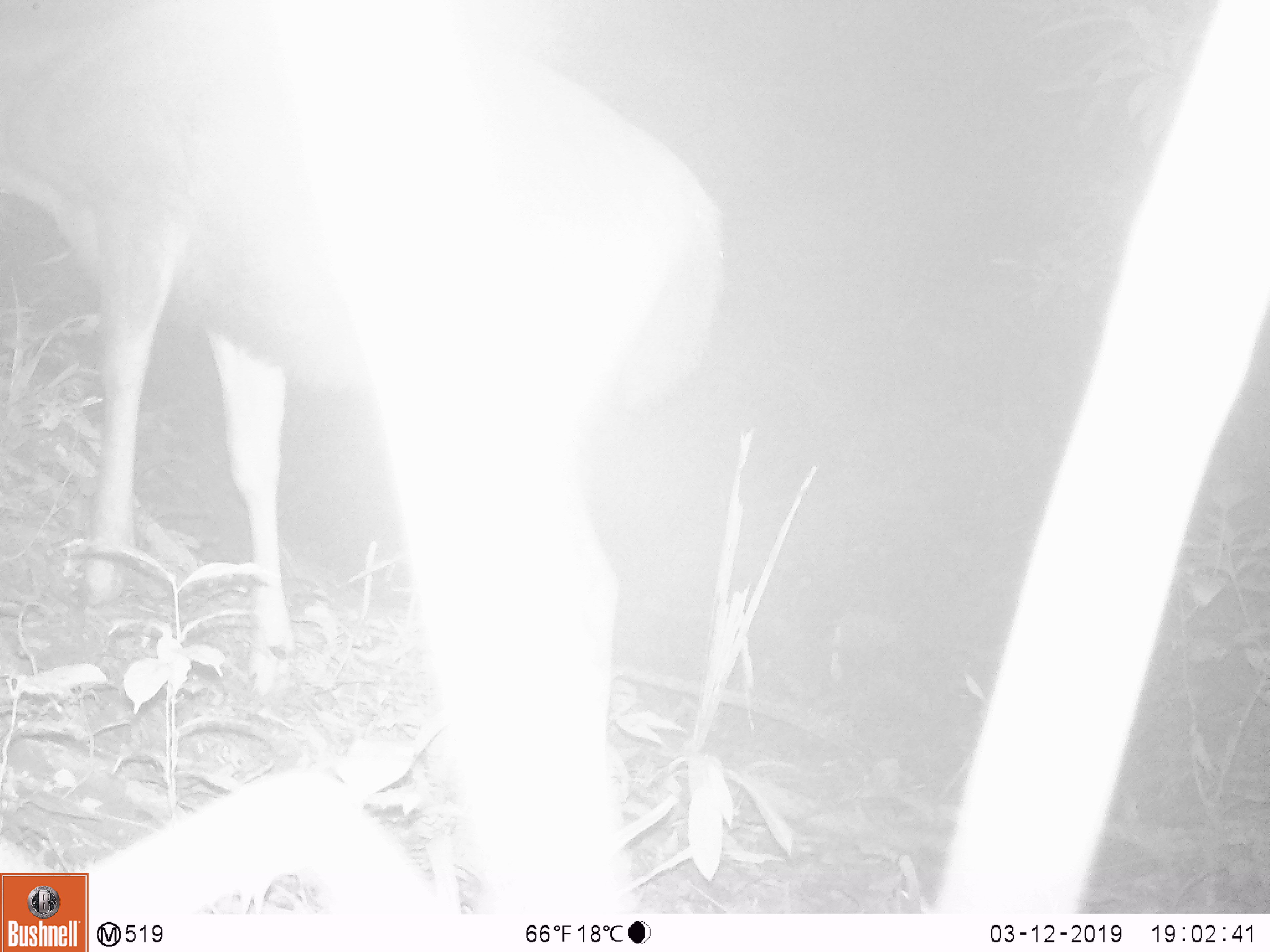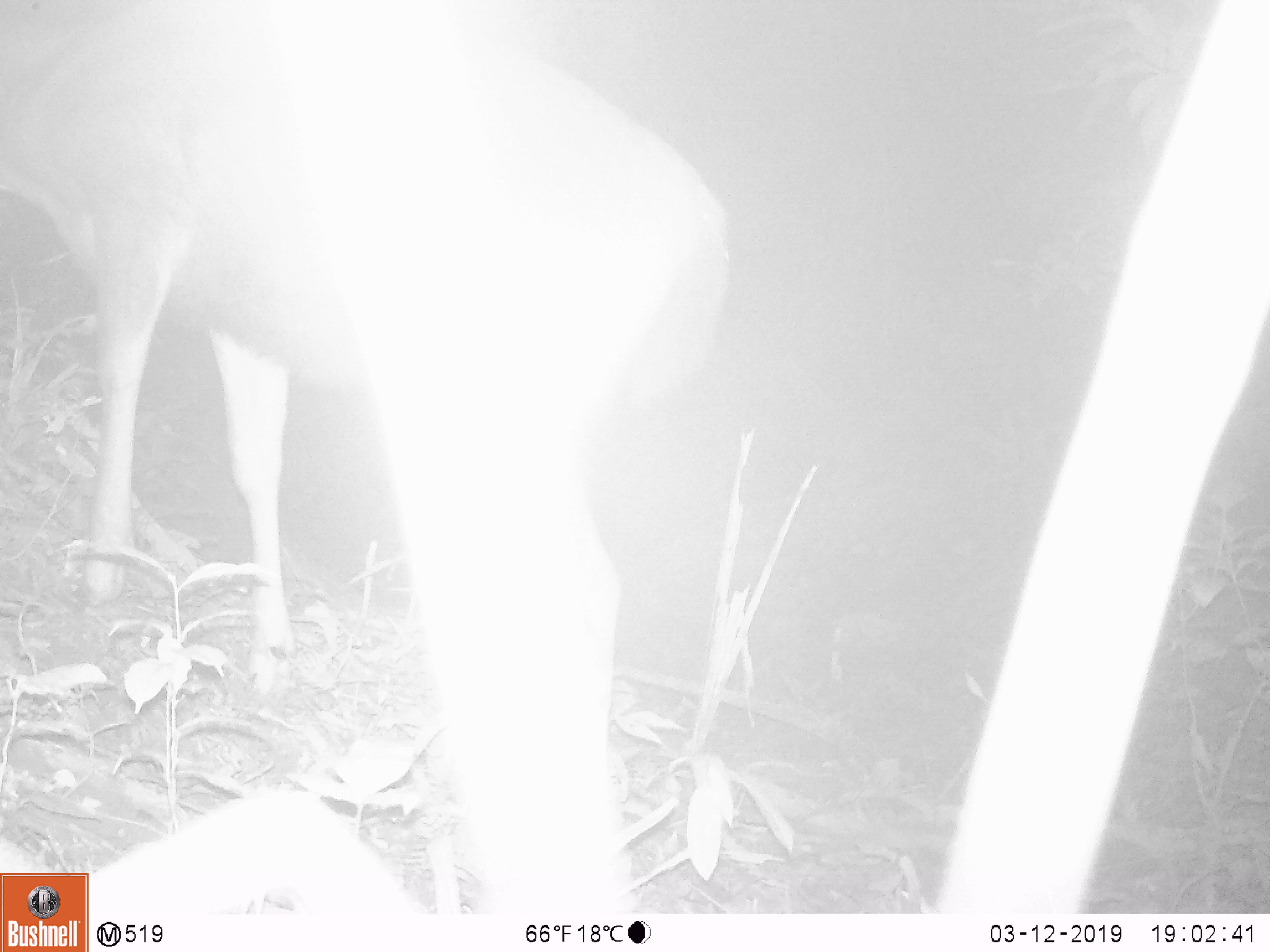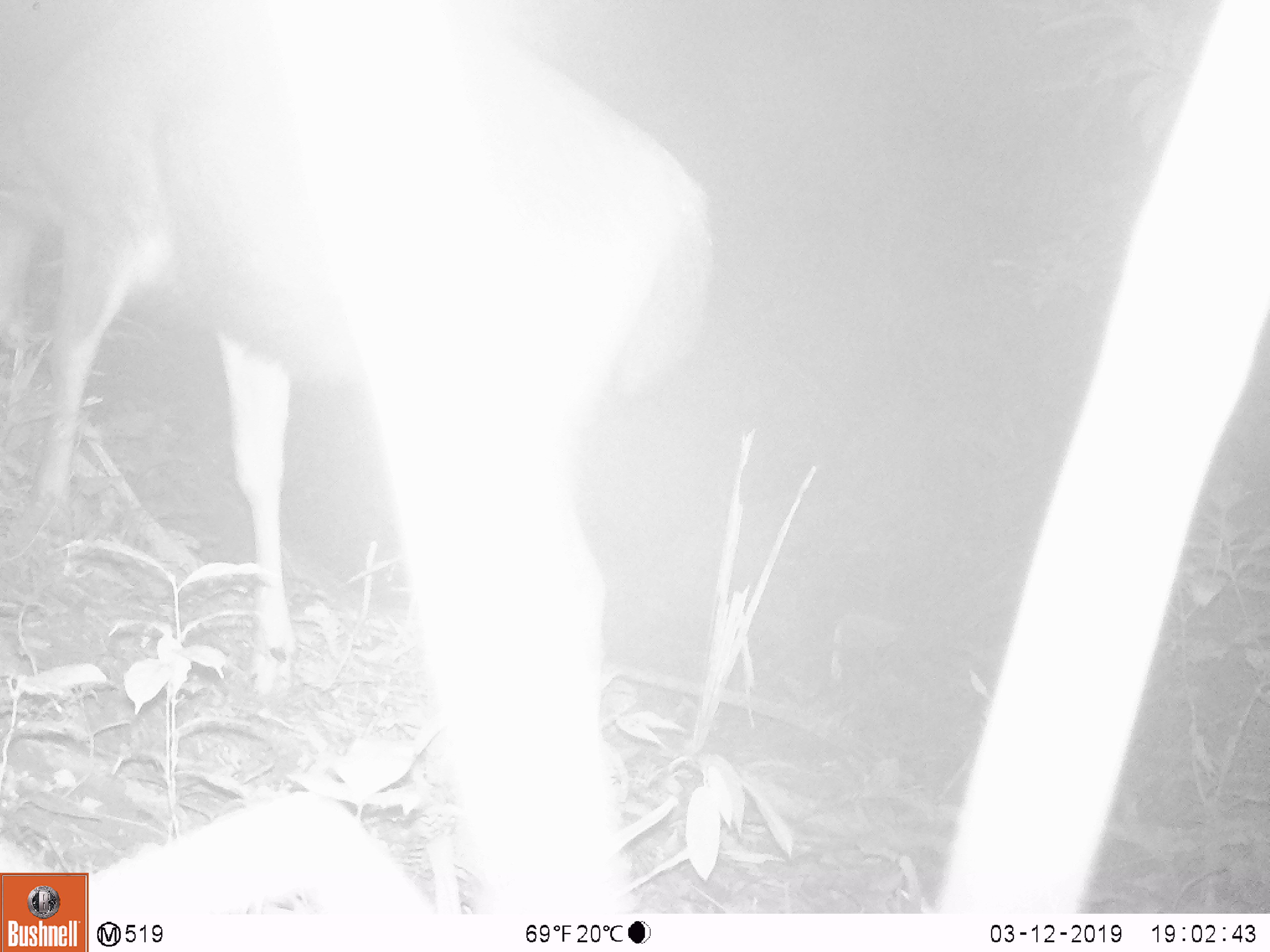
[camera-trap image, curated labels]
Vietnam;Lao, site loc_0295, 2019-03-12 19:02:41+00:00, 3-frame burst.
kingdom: Animalia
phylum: Chordata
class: Mammalia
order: Artiodactyla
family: Cervidae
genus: Rusa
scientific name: Rusa unicolor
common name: sambar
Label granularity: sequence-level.